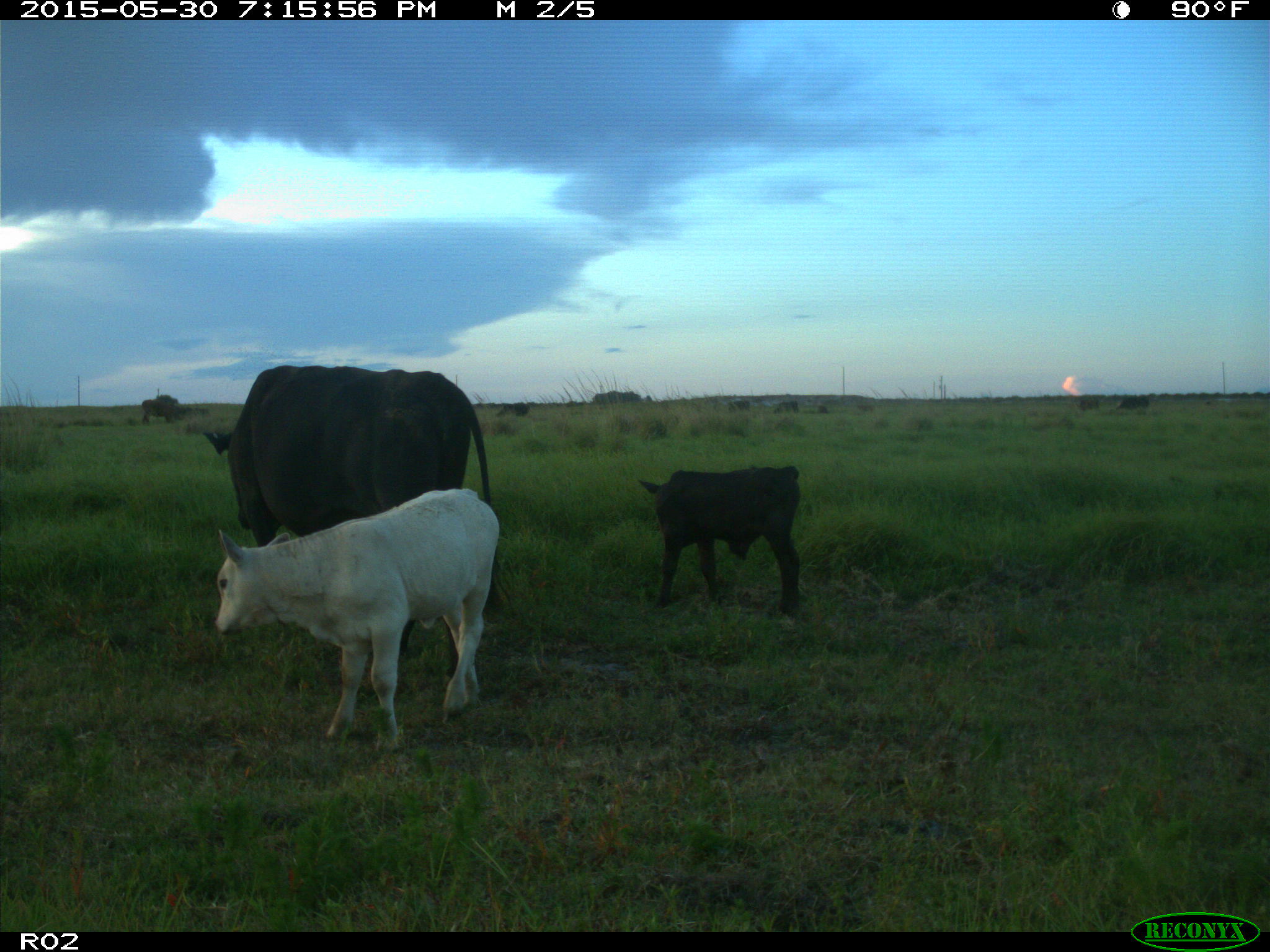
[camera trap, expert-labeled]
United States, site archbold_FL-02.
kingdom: Animalia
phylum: Chordata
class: Mammalia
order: Artiodactyla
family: Bovidae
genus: Bos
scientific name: Bos taurus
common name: domestic cow